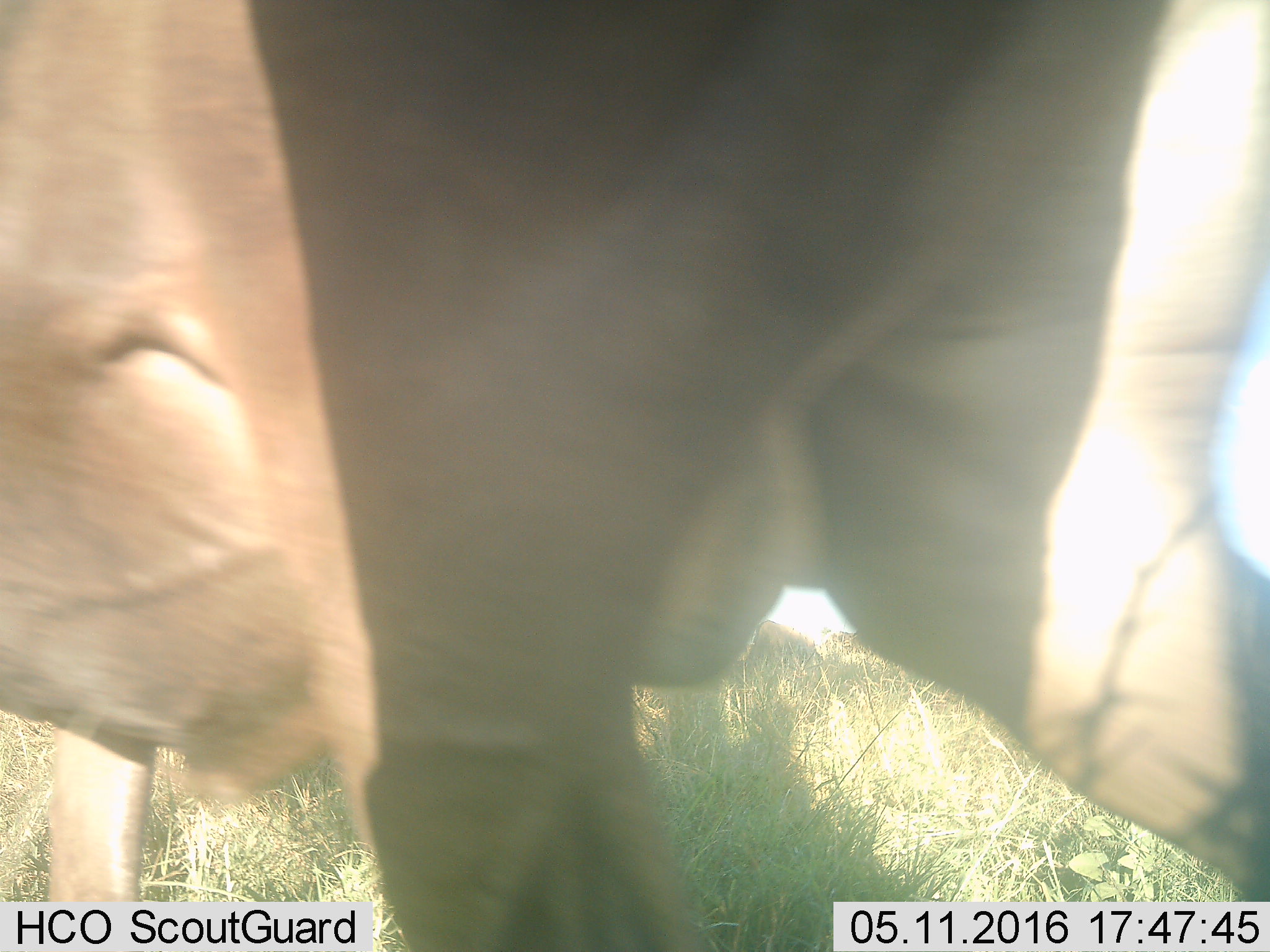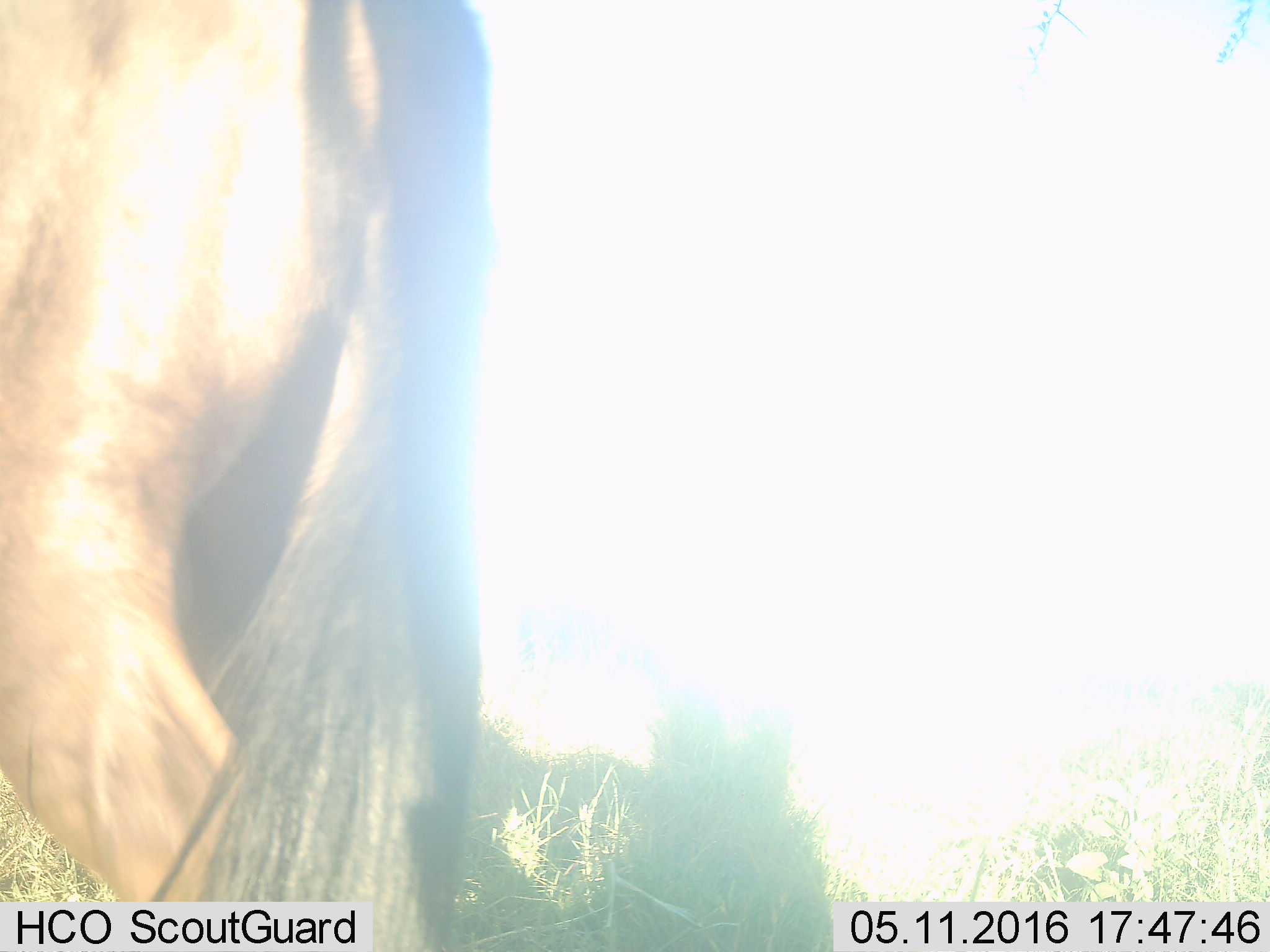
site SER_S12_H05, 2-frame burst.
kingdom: Animalia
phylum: Chordata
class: Mammalia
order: Artiodactyla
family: Bovidae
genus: Connochaetes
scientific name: Connochaetes taurinus taurinus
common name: blue wildebeest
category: wildebeestblue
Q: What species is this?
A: Wildebeestblue (blue wildebeest) (Connochaetes taurinus taurinus).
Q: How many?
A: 2.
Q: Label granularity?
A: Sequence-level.